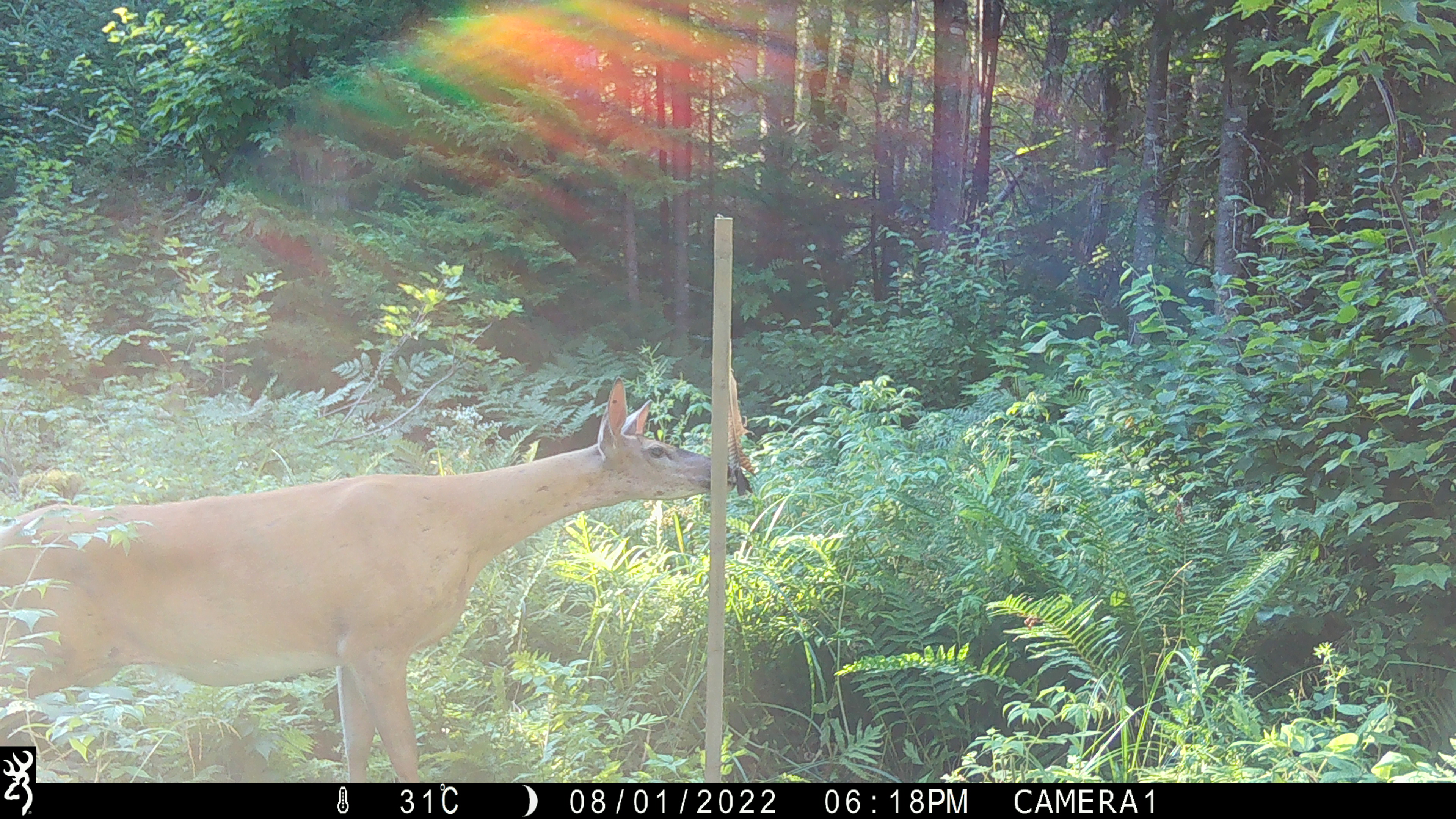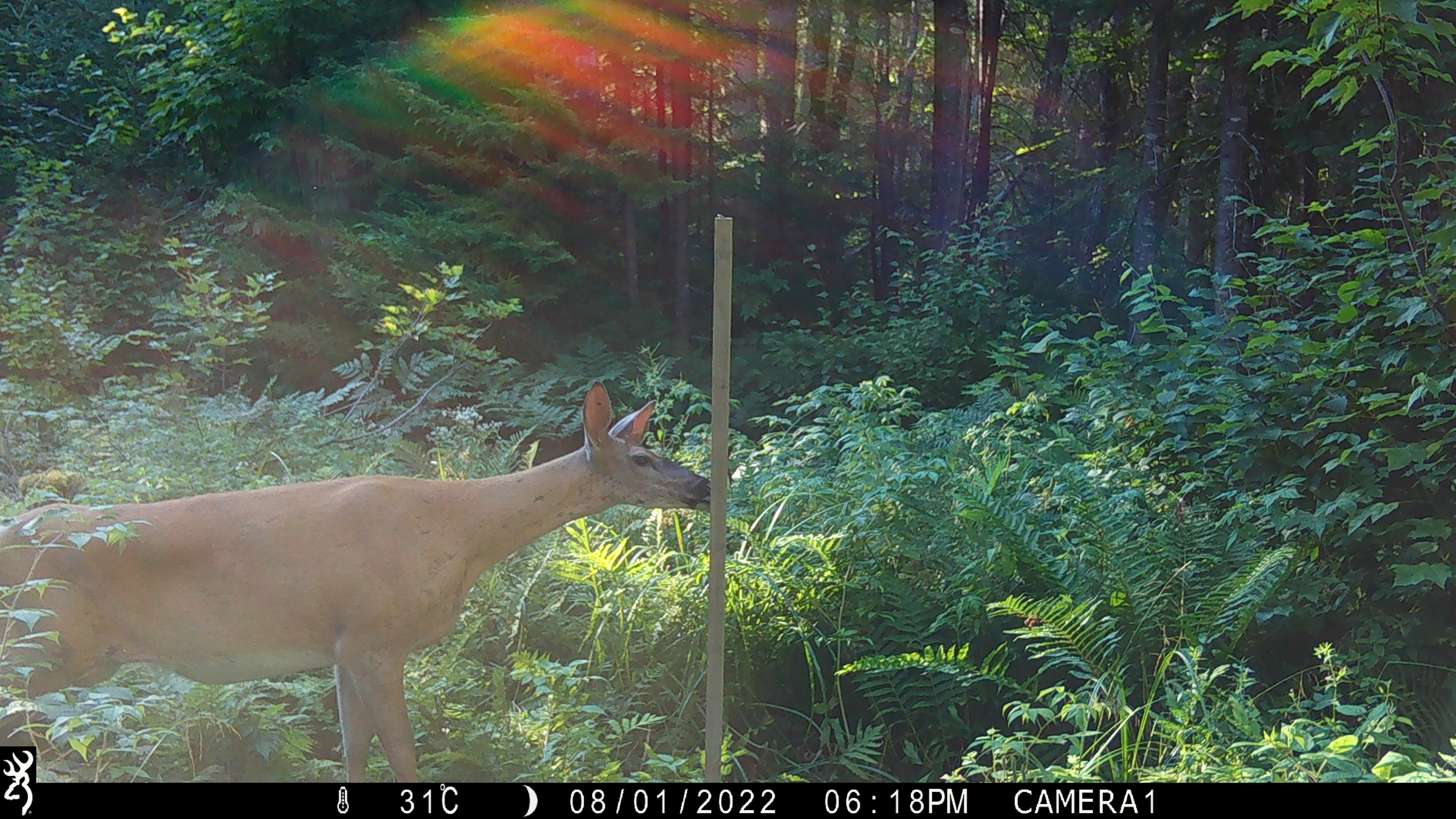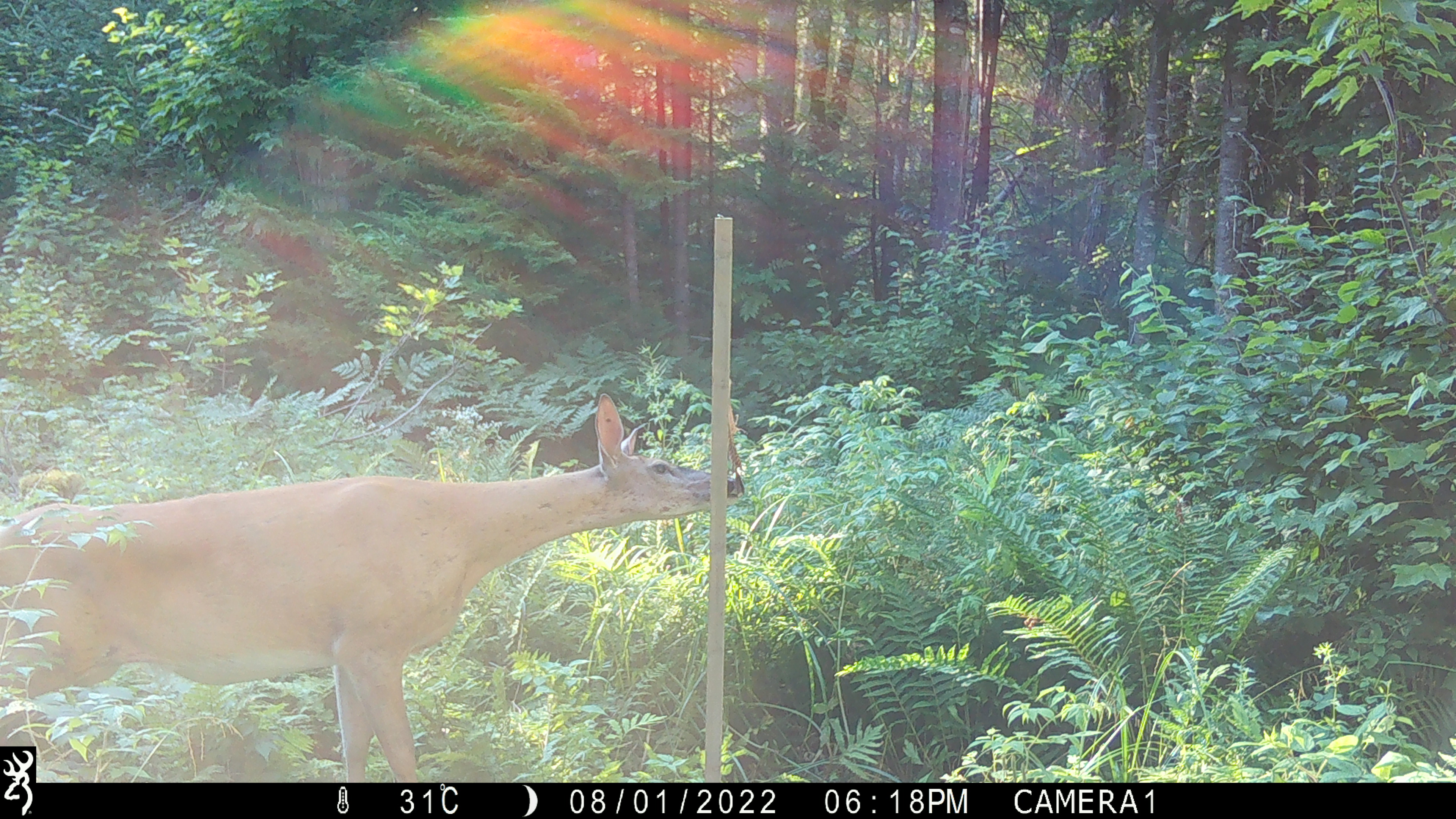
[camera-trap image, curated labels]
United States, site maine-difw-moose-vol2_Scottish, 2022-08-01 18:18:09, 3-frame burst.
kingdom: Animalia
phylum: Chordata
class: Mammalia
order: Artiodactyla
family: Cervidae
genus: Odocoileus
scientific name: Odocoileus virginianus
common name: white-tailed deer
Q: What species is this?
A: White-tailed deer (Odocoileus virginianus).